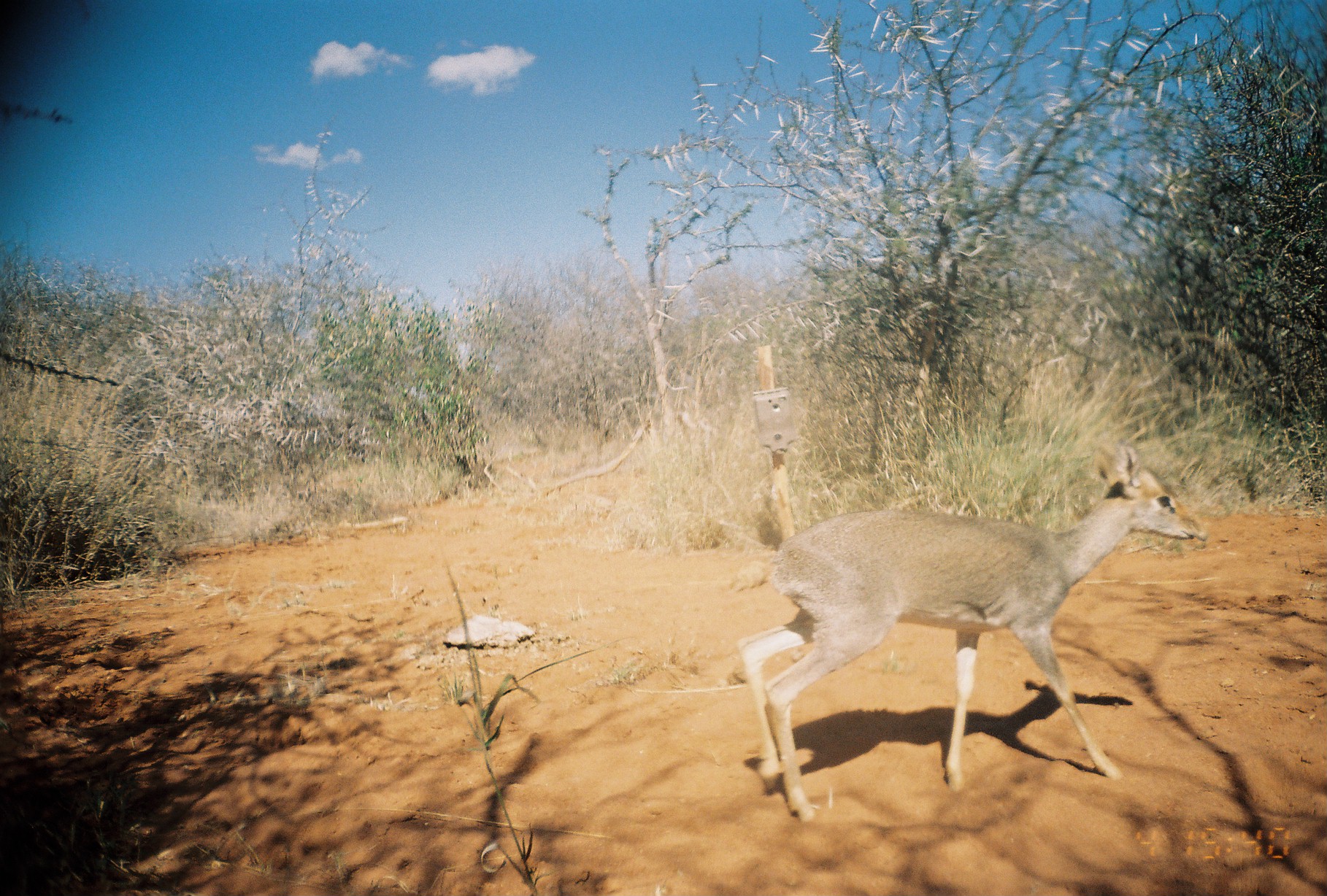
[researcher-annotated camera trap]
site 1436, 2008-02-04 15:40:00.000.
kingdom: Animalia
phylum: Chordata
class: Mammalia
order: Artiodactyla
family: Bovidae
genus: Madoqua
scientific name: Madoqua guentheri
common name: günther's dik-dik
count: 1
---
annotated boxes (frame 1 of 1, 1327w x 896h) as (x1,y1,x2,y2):
madoqua guentheri: (736,434,1207,820)